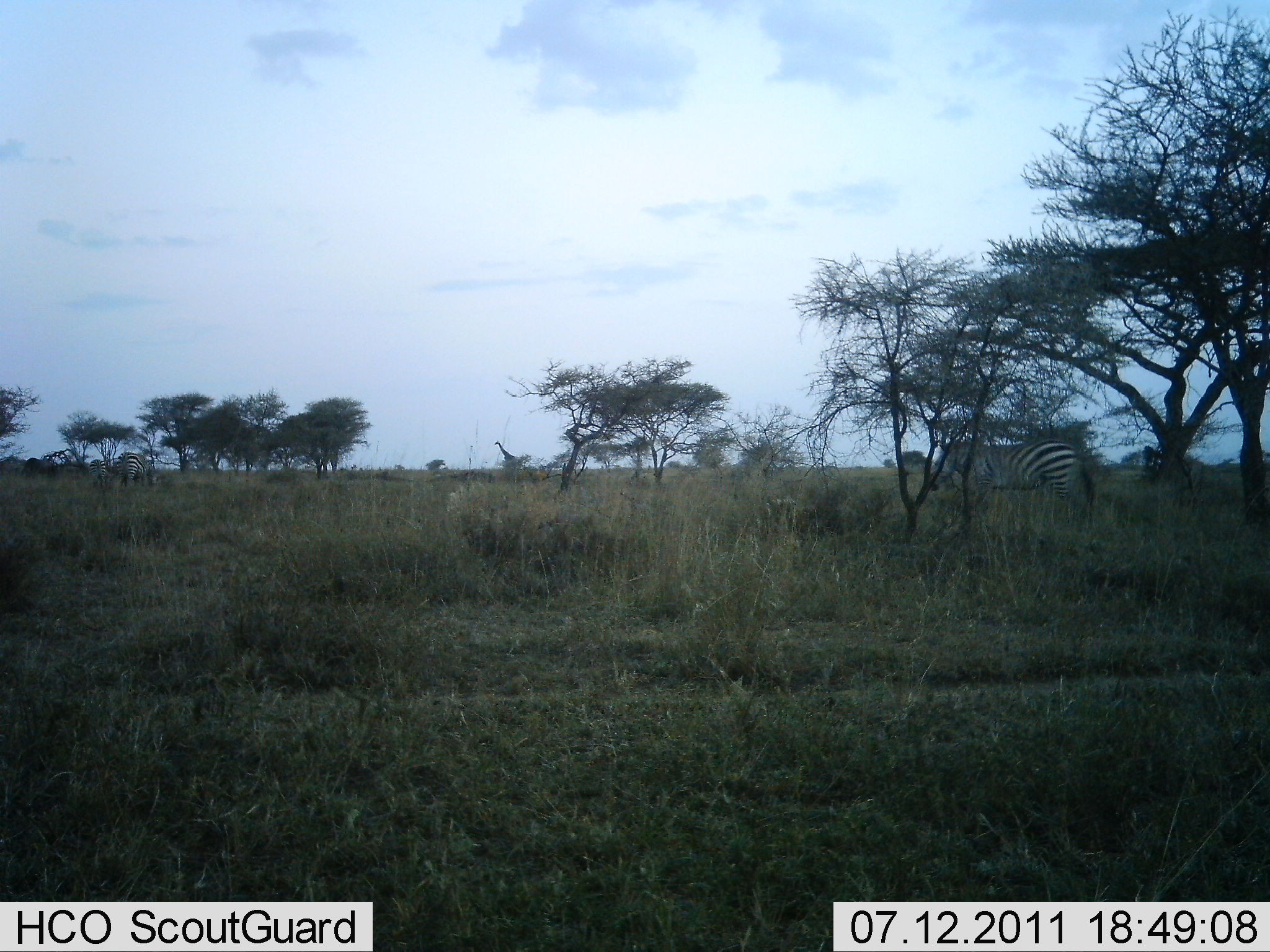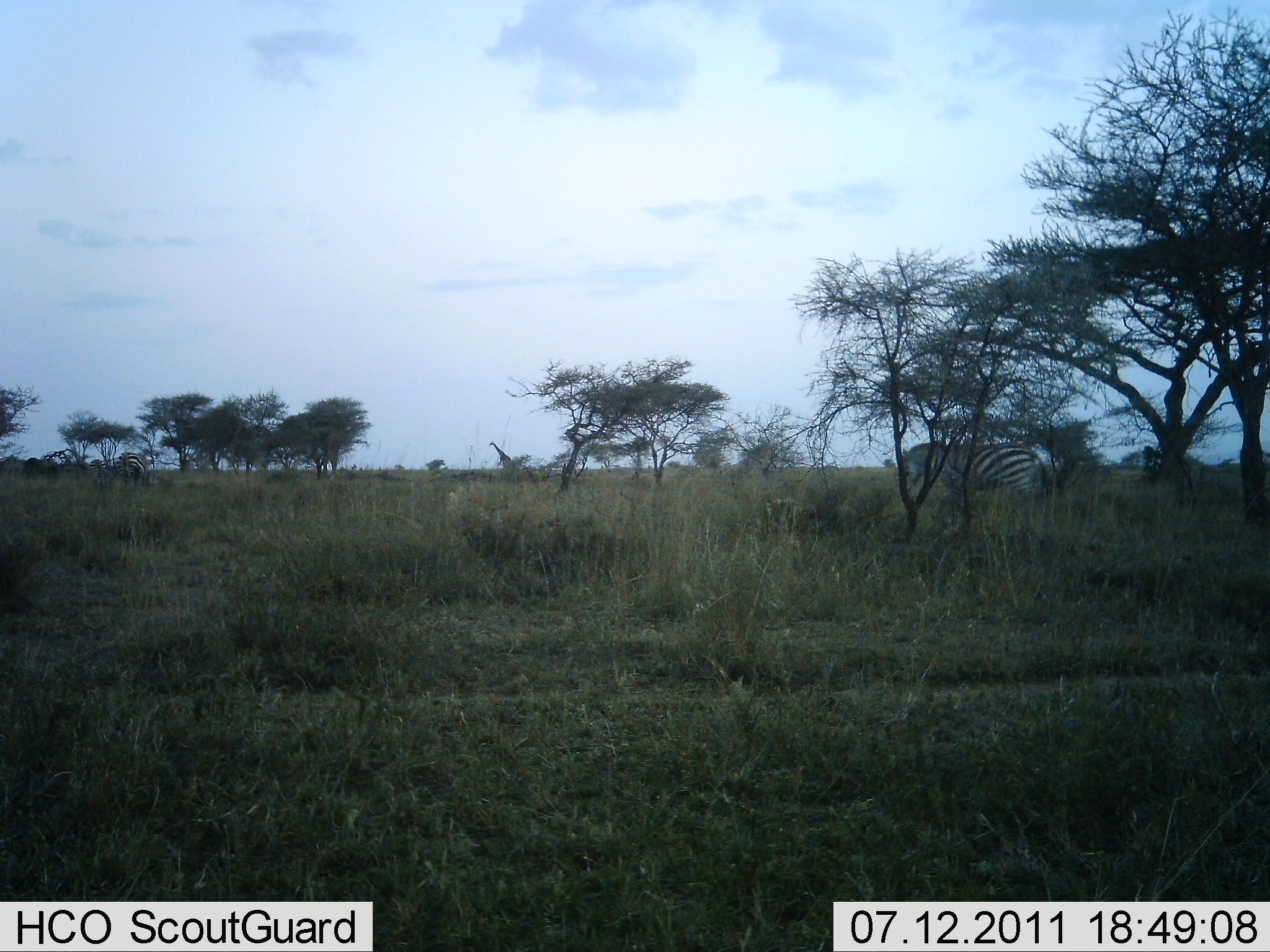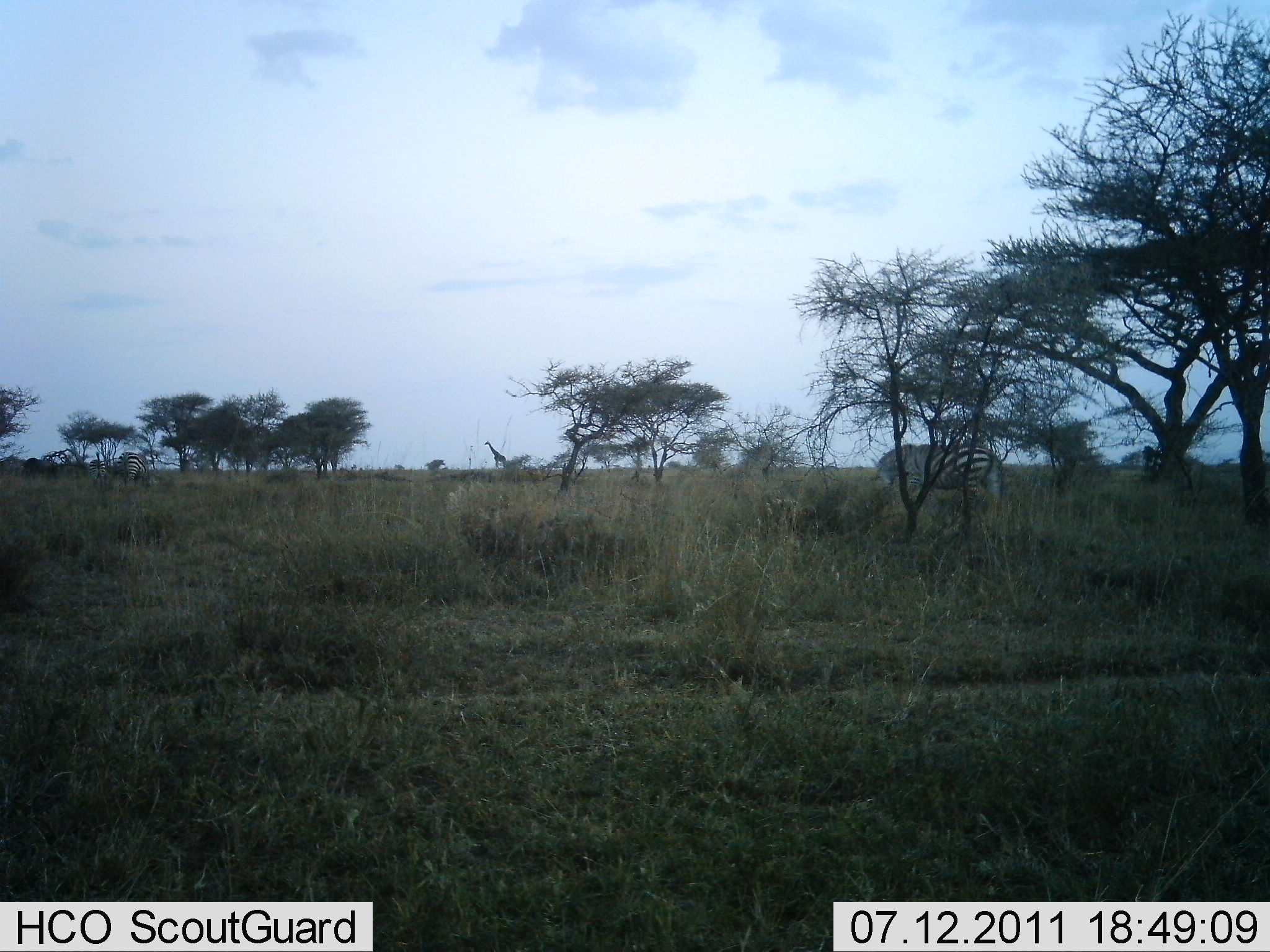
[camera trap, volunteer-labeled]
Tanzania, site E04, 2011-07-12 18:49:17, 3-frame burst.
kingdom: Animalia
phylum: Chordata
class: Mammalia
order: Artiodactyla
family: Giraffidae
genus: Giraffa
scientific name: Giraffa camelopardalis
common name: giraffe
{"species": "giraffe (Giraffa camelopardalis)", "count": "1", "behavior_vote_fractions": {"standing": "15%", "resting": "0%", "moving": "85%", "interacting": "0%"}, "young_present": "0%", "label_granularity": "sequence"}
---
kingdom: Animalia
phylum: Chordata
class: Mammalia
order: Perissodactyla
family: Equidae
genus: Equus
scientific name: Equus quagga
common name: plains zebra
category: zebra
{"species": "zebra (plains zebra) (Equus quagga)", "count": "2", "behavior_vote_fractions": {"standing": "33%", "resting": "0%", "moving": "60%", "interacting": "0%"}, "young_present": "0%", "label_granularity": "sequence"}